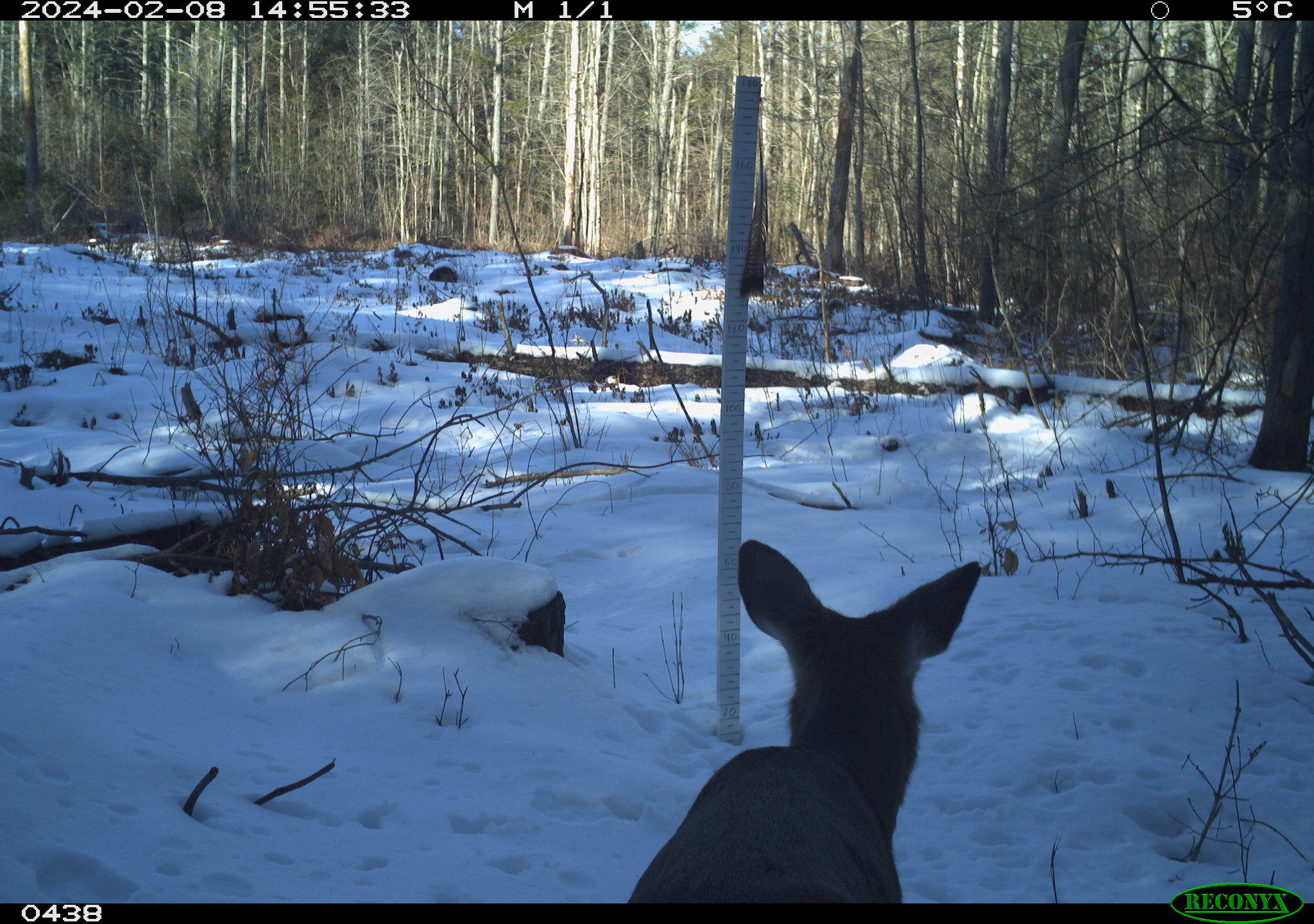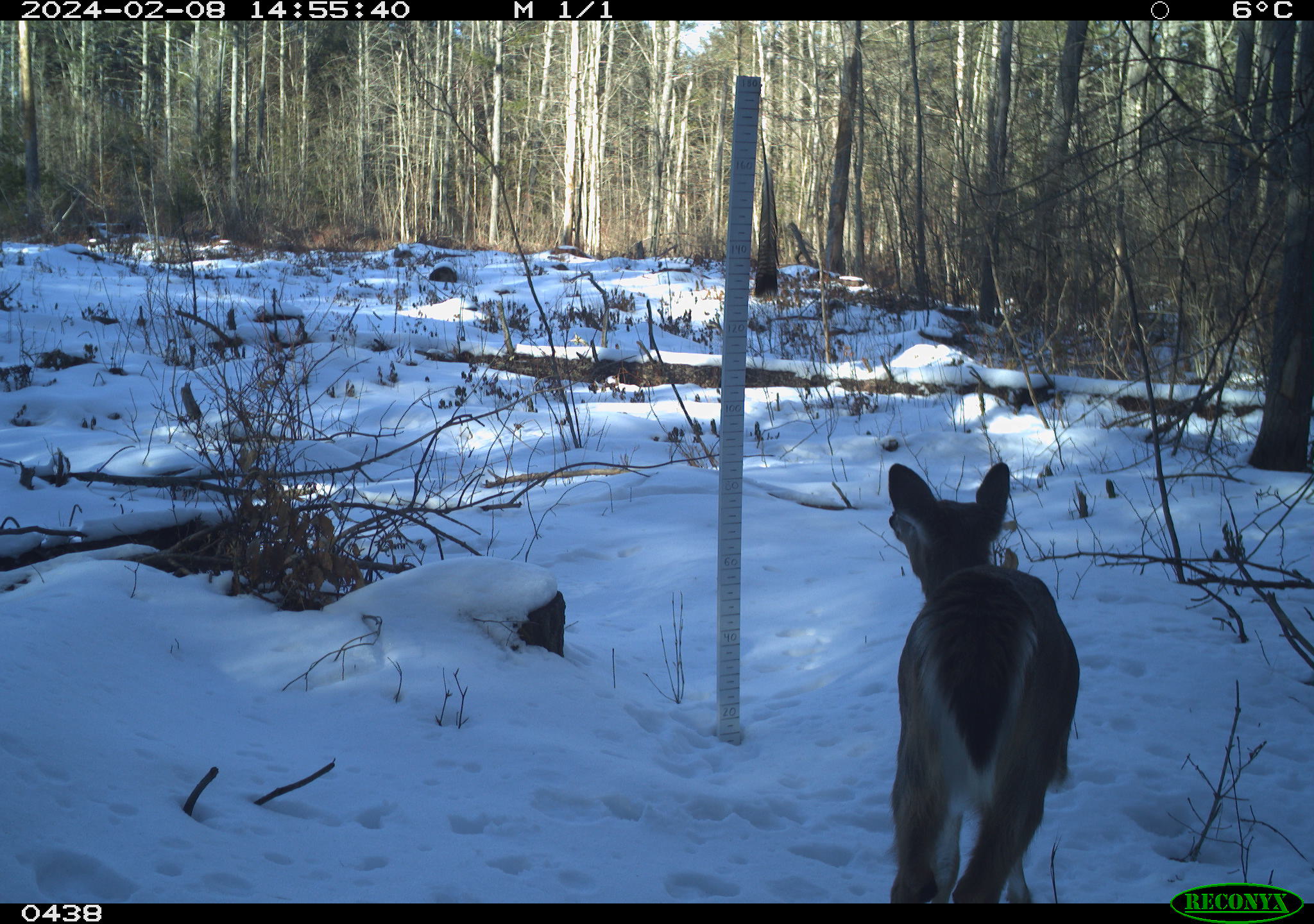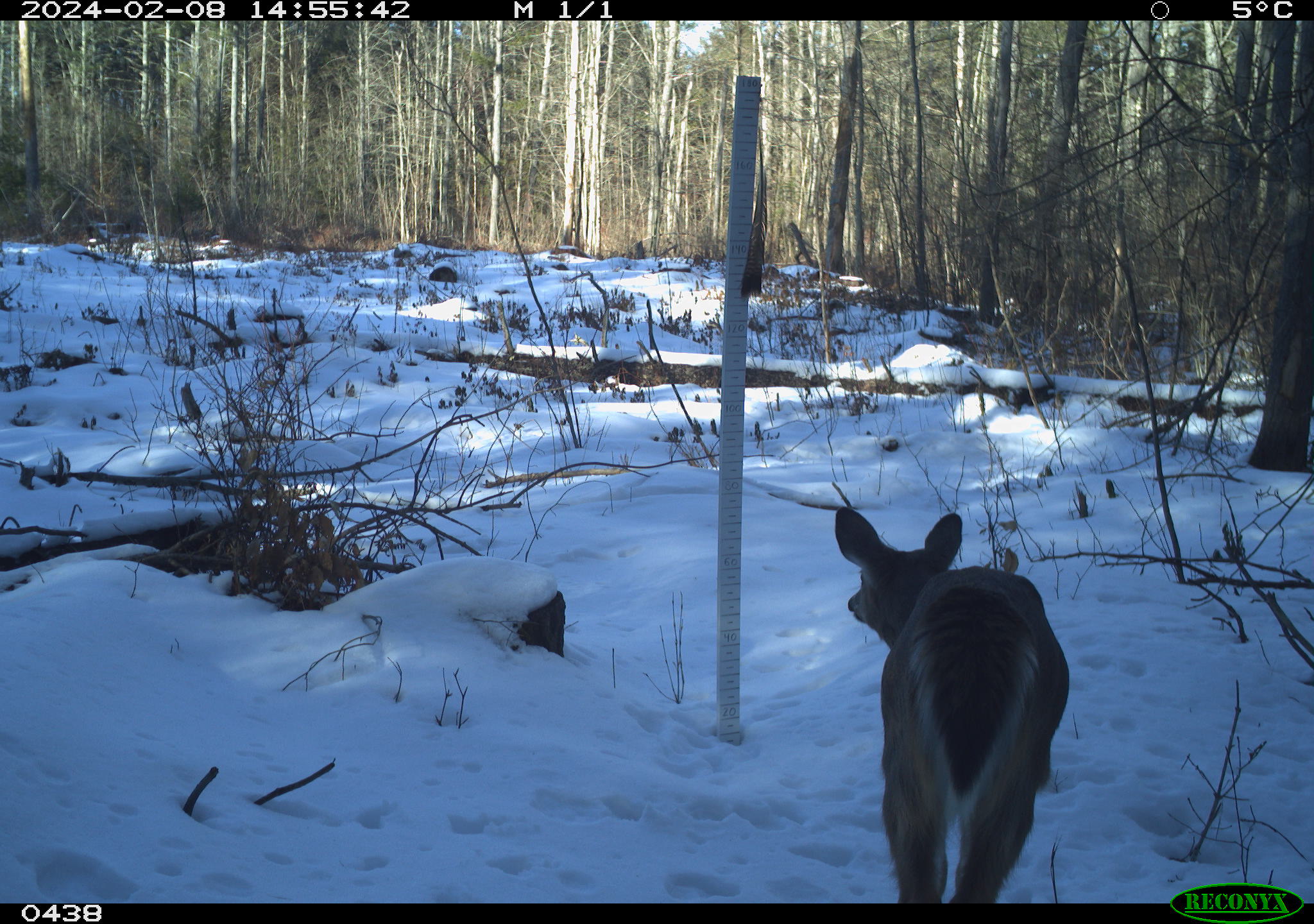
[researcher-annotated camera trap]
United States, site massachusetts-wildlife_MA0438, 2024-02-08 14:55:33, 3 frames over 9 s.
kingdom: Animalia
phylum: Chordata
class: Mammalia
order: Artiodactyla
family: Cervidae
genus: Odocoileus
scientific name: Odocoileus virginianus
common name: white-tailed deer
White-tailed deer (Odocoileus virginianus).